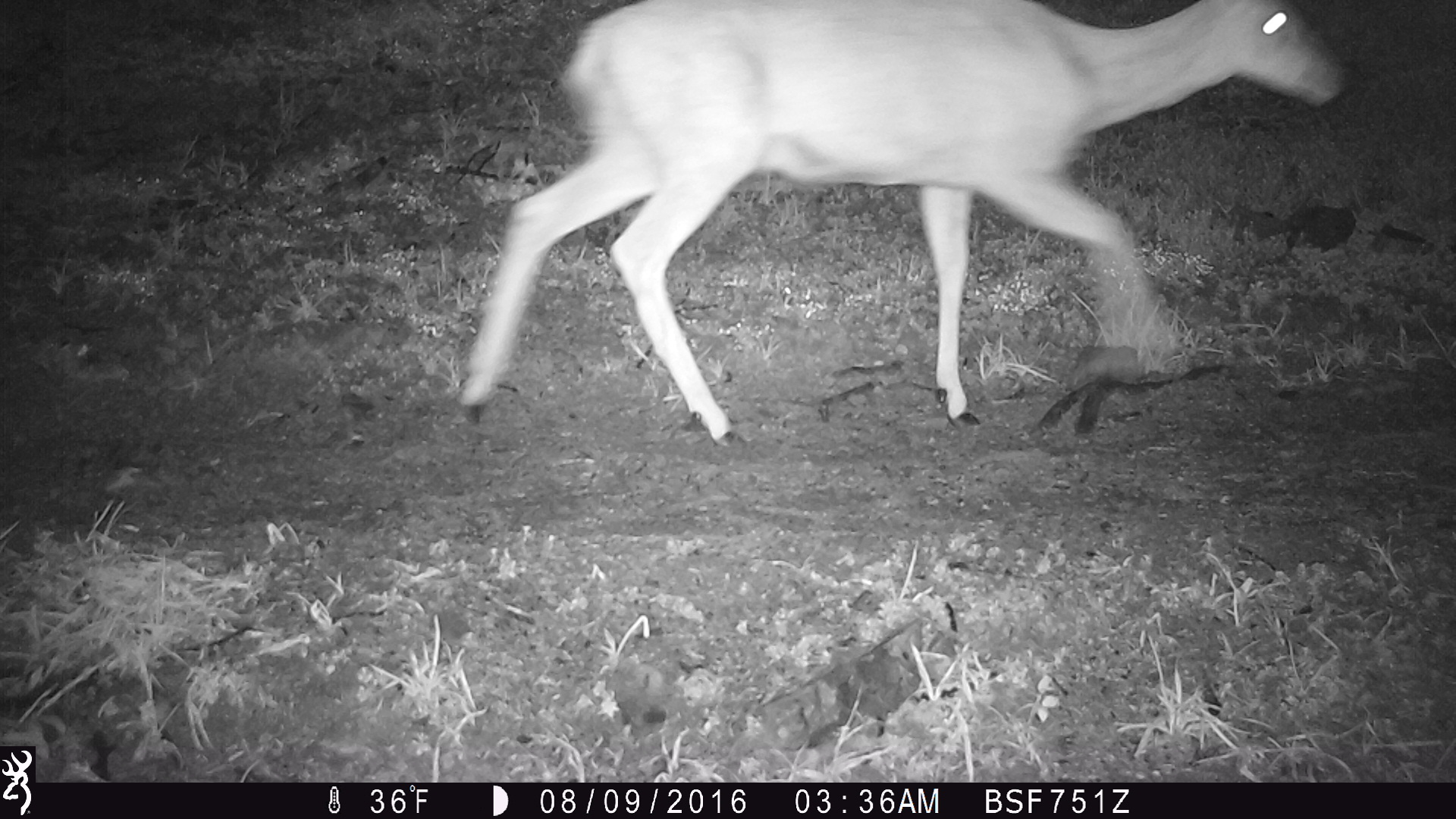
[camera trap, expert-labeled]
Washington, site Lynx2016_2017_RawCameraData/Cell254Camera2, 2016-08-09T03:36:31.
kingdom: Animalia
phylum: Chordata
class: Mammalia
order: Artiodactyla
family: Cervidae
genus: Odocoileus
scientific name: Odocoileus hemionus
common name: mule deer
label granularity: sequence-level